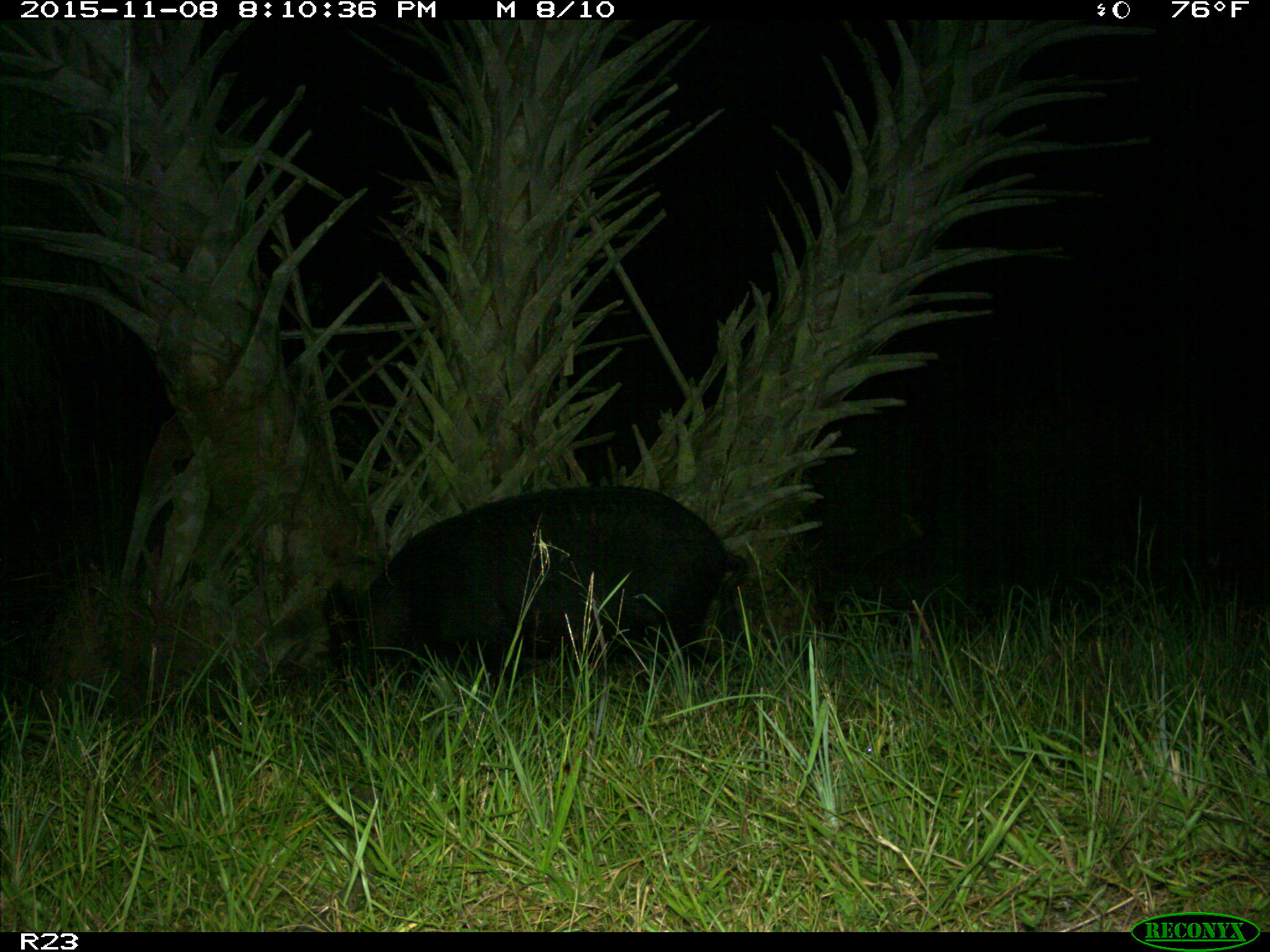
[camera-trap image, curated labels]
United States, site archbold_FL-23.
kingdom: Animalia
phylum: Chordata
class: Mammalia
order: Artiodactyla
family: Suidae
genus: Sus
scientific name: Sus scrofa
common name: wild boar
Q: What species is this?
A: Sus scrofa (wild boar).